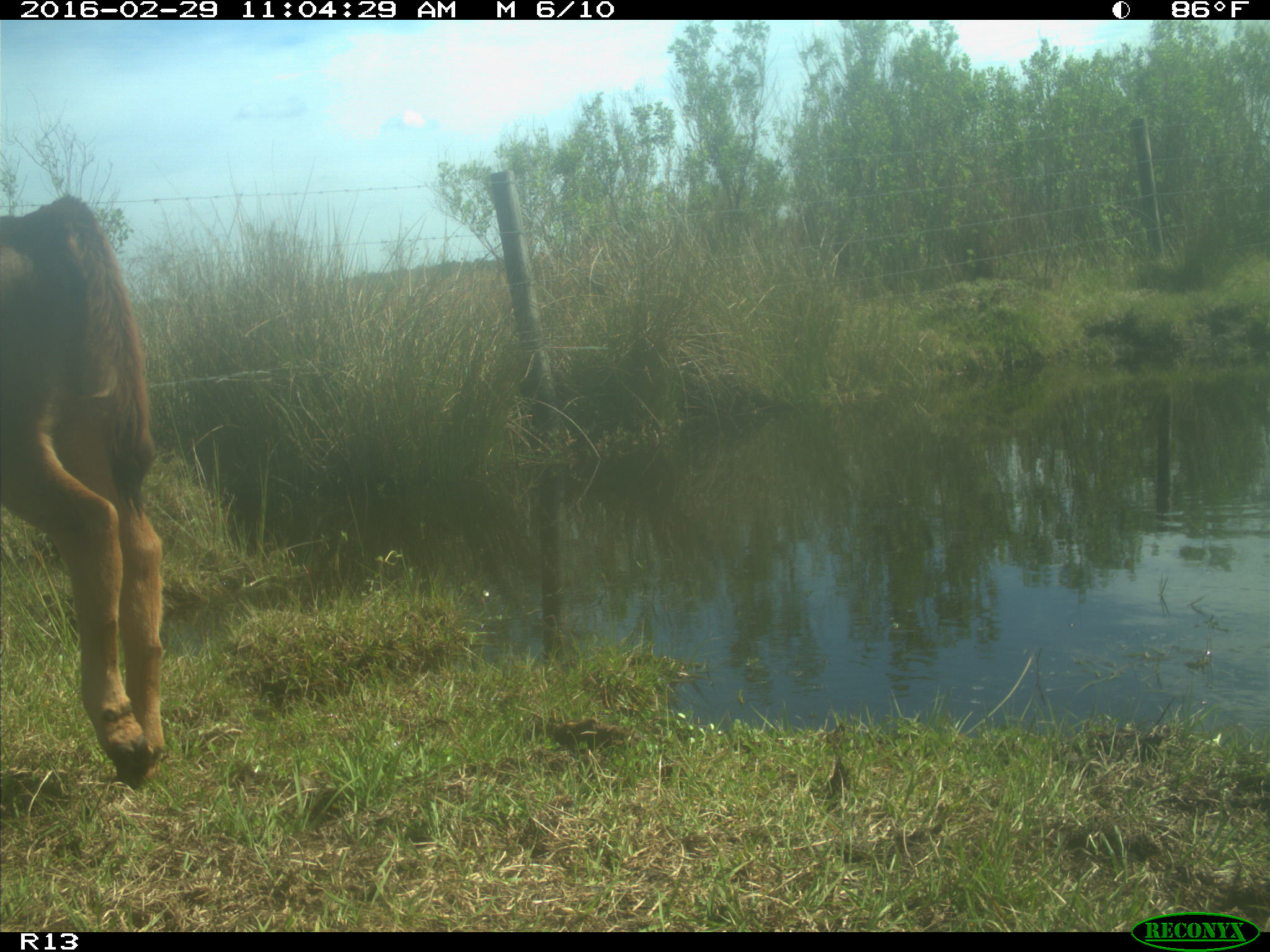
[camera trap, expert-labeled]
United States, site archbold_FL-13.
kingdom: Animalia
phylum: Chordata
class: Mammalia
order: Artiodactyla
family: Bovidae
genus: Bos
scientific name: Bos taurus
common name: domestic cow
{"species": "Bos taurus (domestic cow)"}